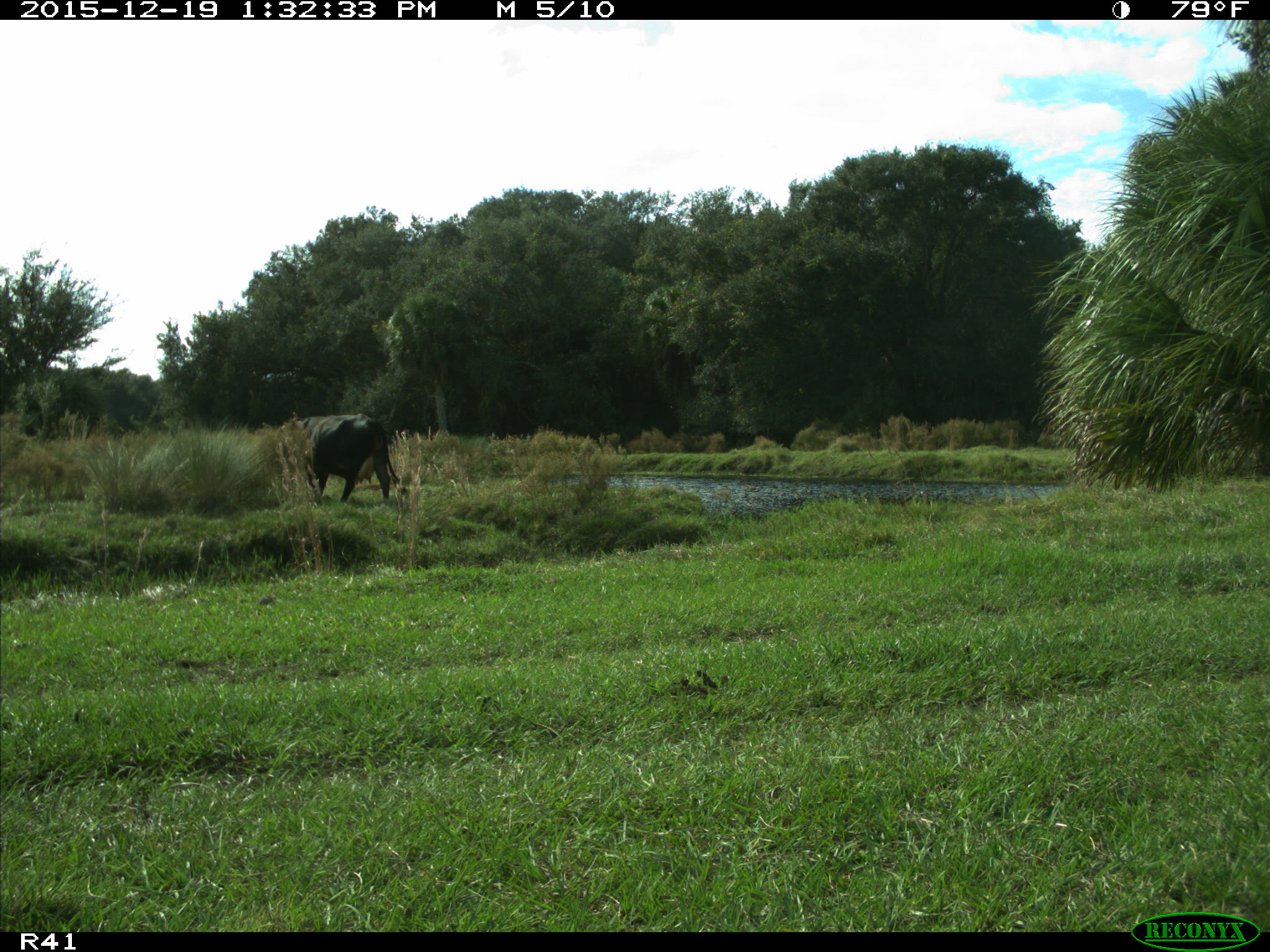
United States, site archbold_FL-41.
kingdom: Animalia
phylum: Chordata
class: Mammalia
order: Artiodactyla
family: Bovidae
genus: Bos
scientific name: Bos taurus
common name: domestic cow